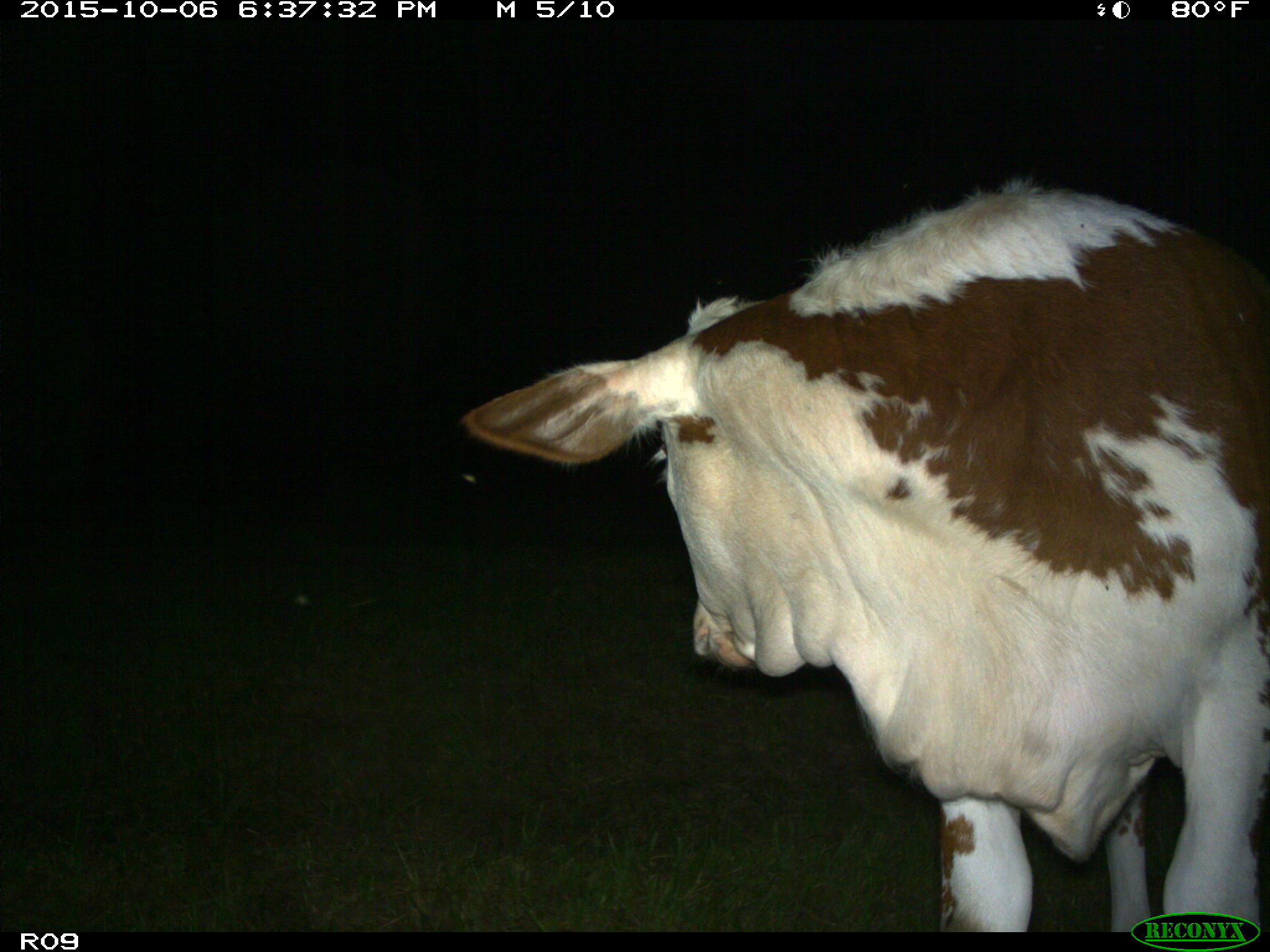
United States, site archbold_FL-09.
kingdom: Animalia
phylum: Chordata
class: Mammalia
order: Artiodactyla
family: Bovidae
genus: Bos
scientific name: Bos taurus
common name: domestic cow